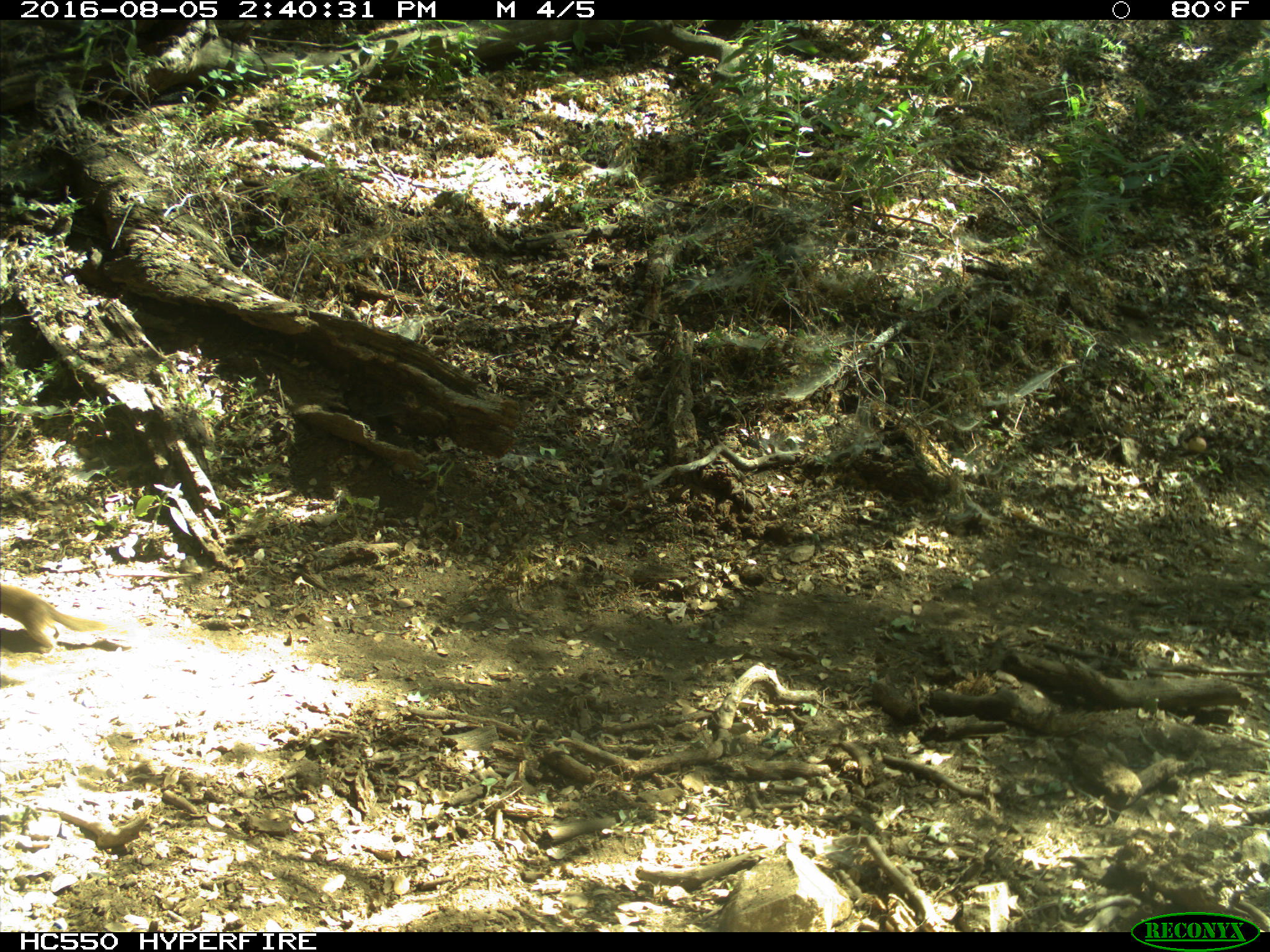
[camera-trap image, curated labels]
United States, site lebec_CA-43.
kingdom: Animalia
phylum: Chordata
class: Mammalia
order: Rodentia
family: Sciuridae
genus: Otospermophilus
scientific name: Otospermophilus beecheyi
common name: california ground squirrel